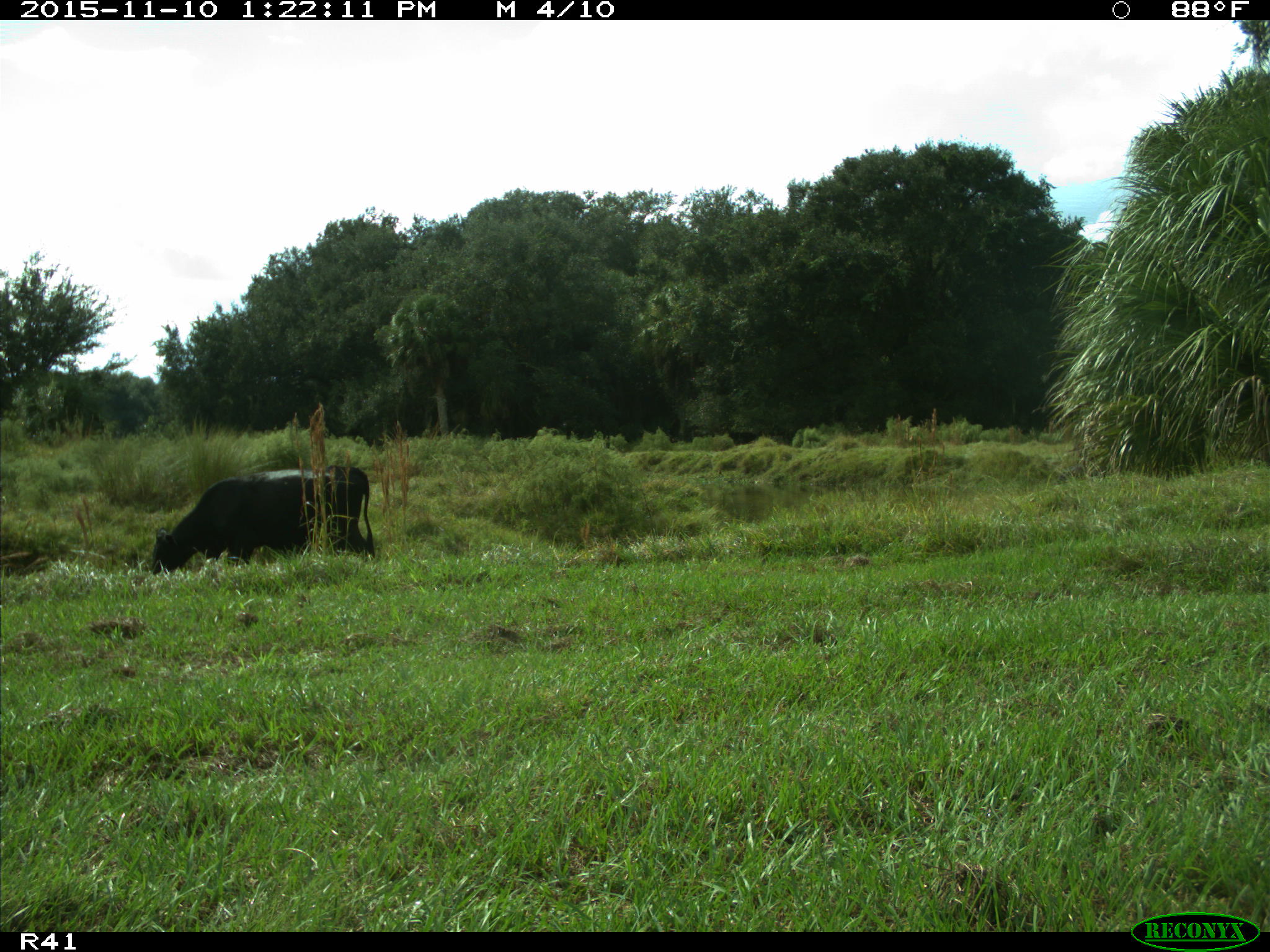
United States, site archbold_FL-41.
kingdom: Animalia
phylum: Chordata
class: Mammalia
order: Artiodactyla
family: Bovidae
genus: Bos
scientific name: Bos taurus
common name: domestic cow